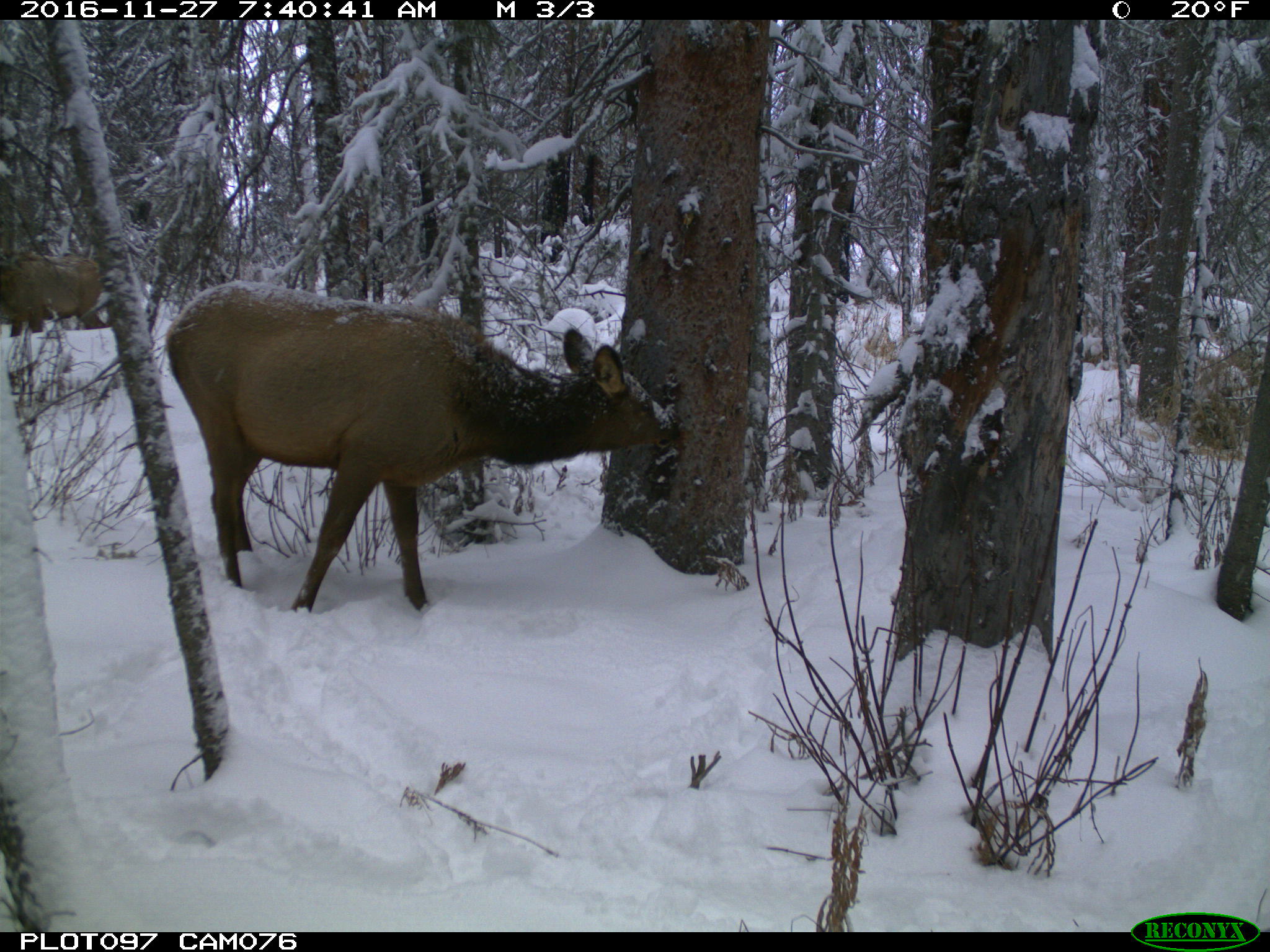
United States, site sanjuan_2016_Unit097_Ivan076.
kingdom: Animalia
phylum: Chordata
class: Mammalia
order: Artiodactyla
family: Cervidae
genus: Cervus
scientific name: Cervus elaphus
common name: red deer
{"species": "Cervus elaphus (red deer)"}